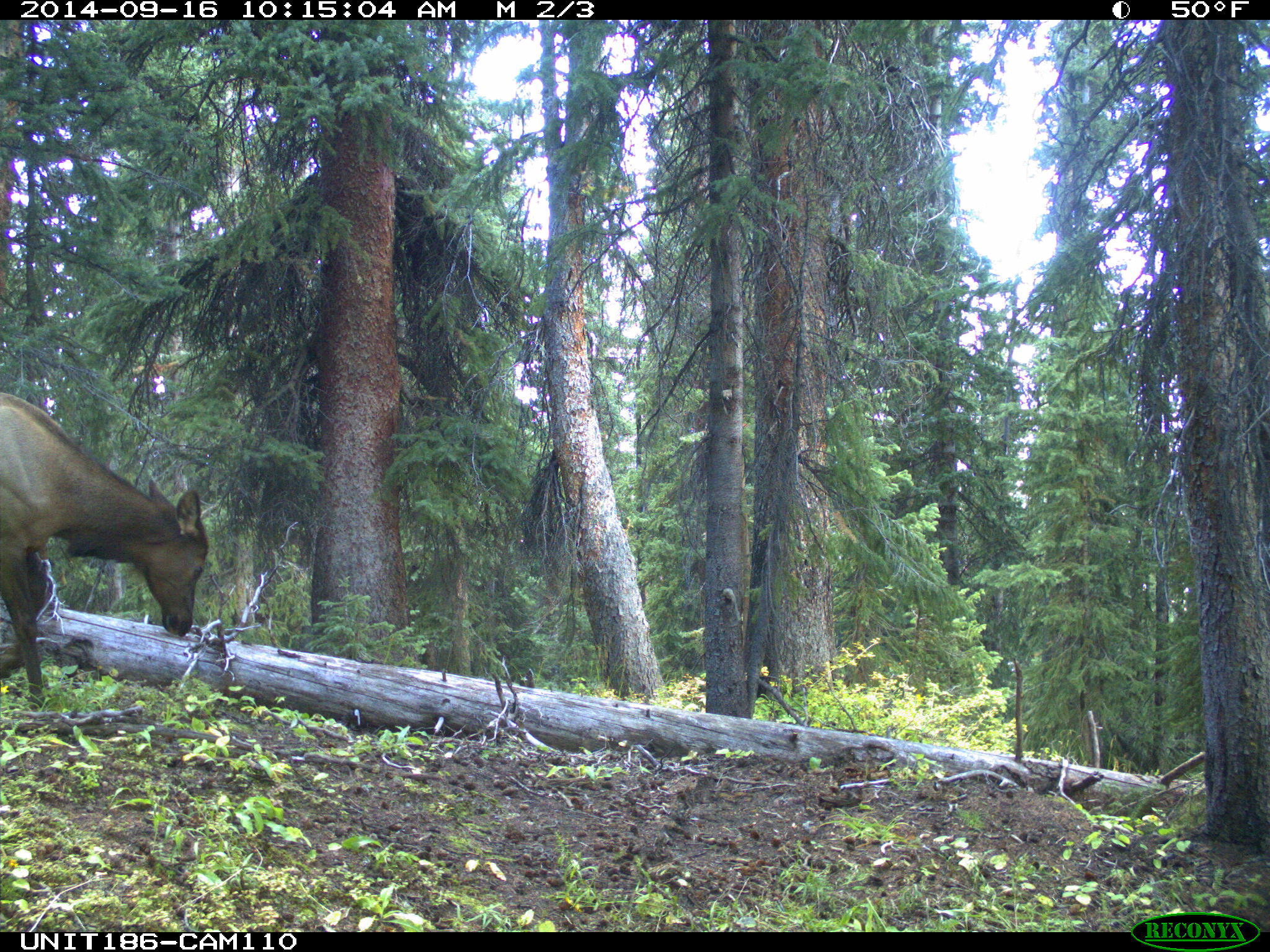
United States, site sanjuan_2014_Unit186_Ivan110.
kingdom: Animalia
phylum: Chordata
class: Mammalia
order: Artiodactyla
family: Cervidae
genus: Cervus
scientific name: Cervus elaphus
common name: red deer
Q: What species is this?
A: Cervus elaphus (red deer).